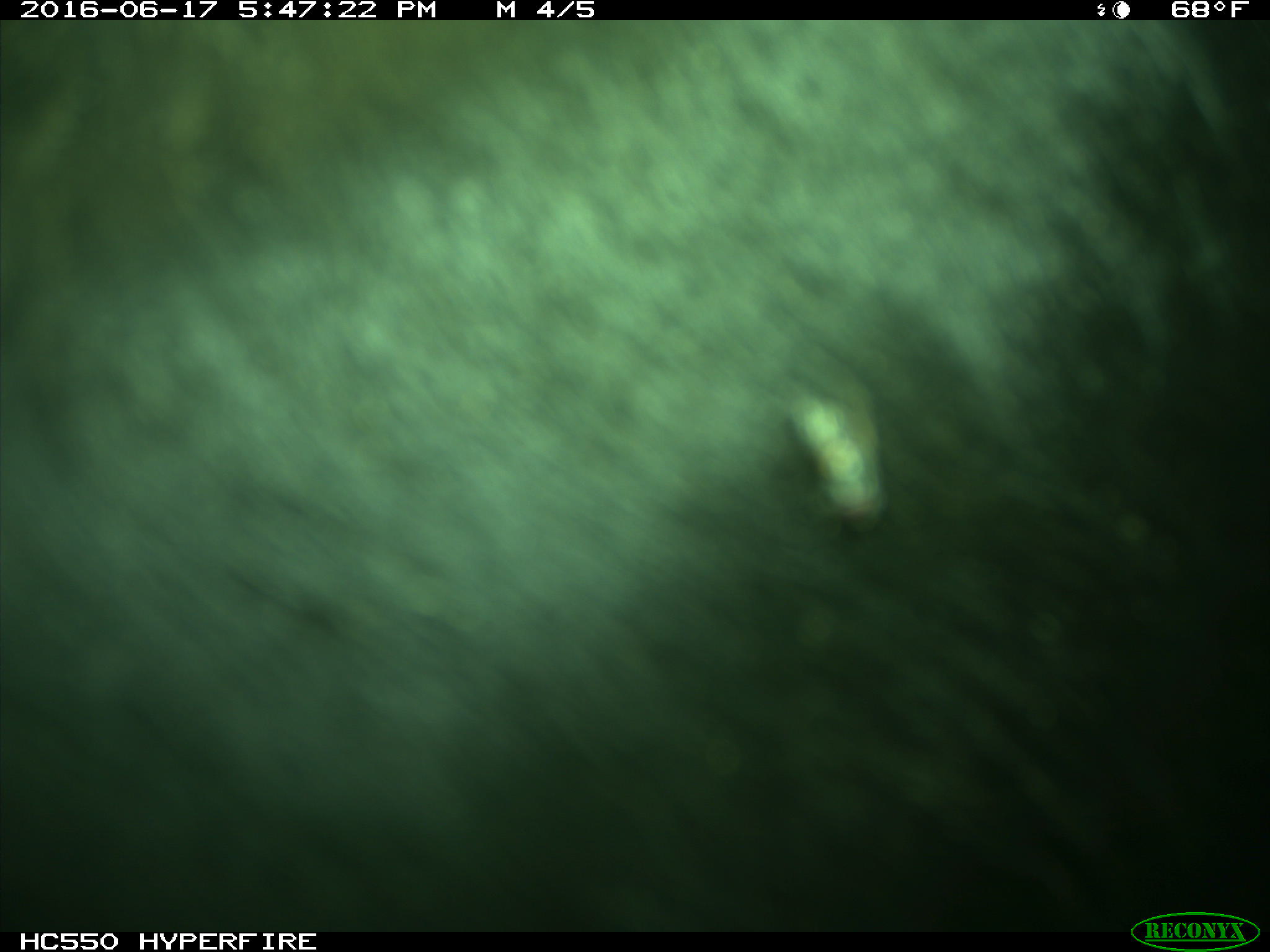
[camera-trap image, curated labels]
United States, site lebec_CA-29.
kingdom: Animalia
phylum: Chordata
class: Mammalia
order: Artiodactyla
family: Bovidae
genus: Bos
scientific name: Bos taurus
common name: domestic cow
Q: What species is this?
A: Bos taurus (domestic cow).